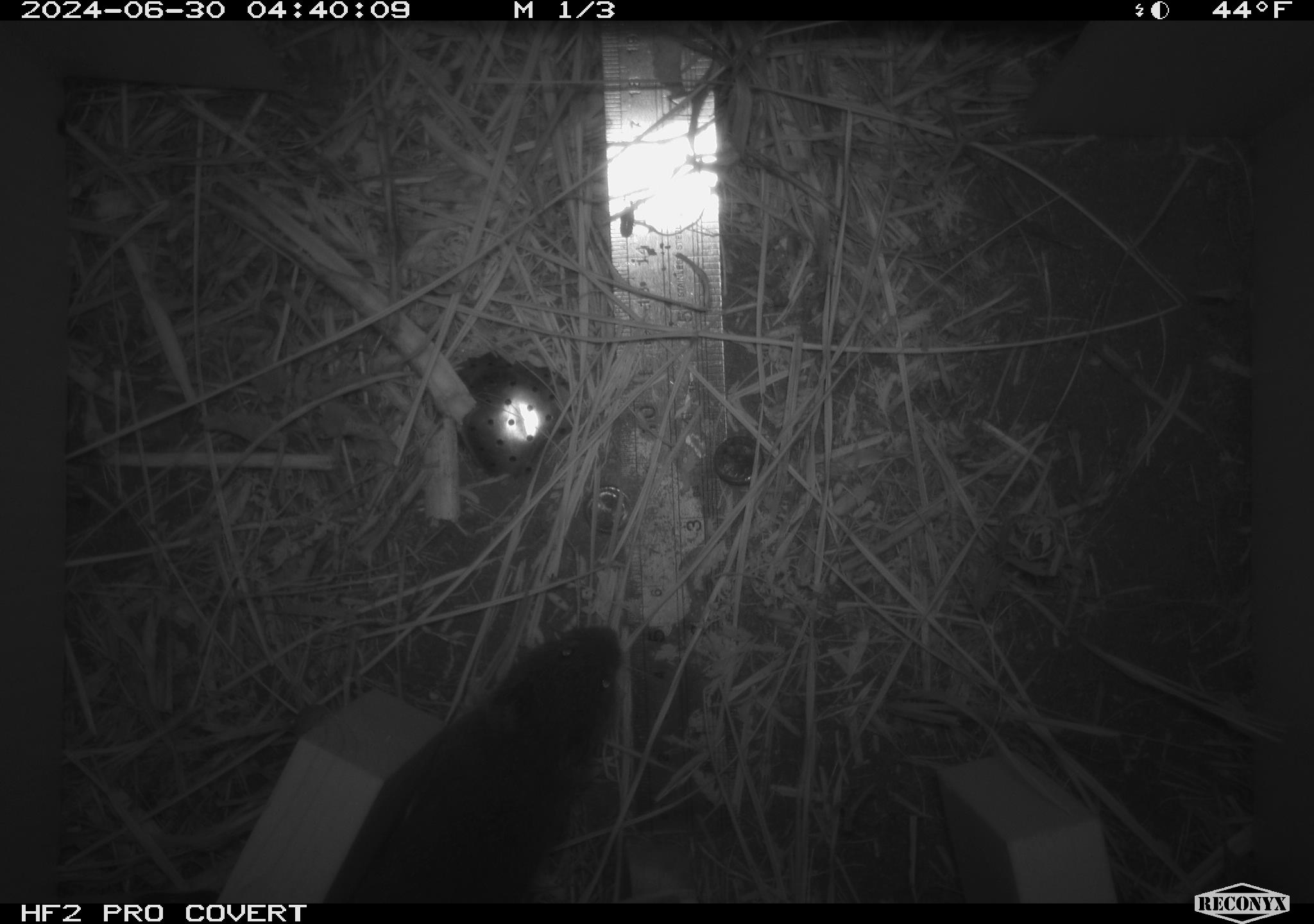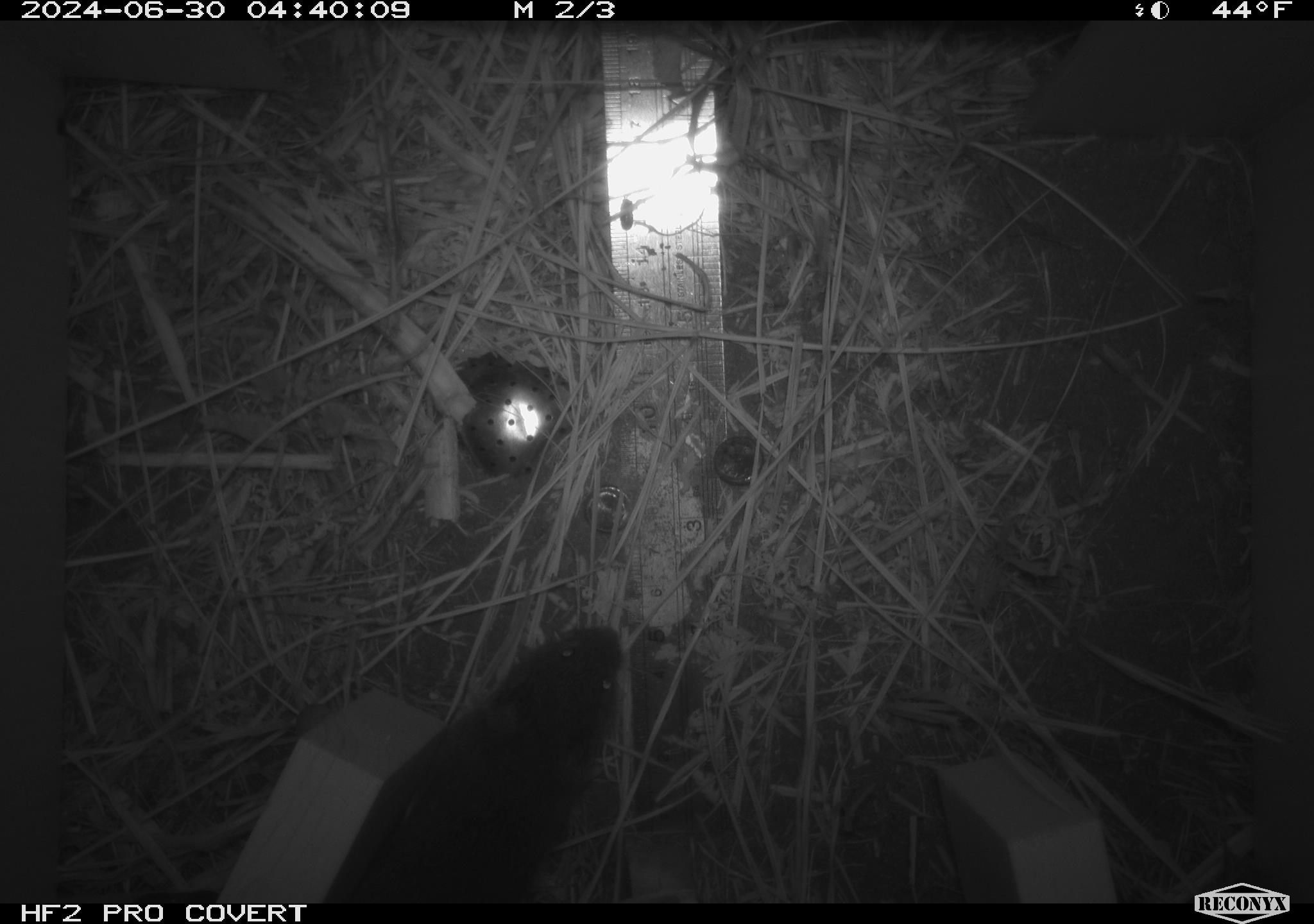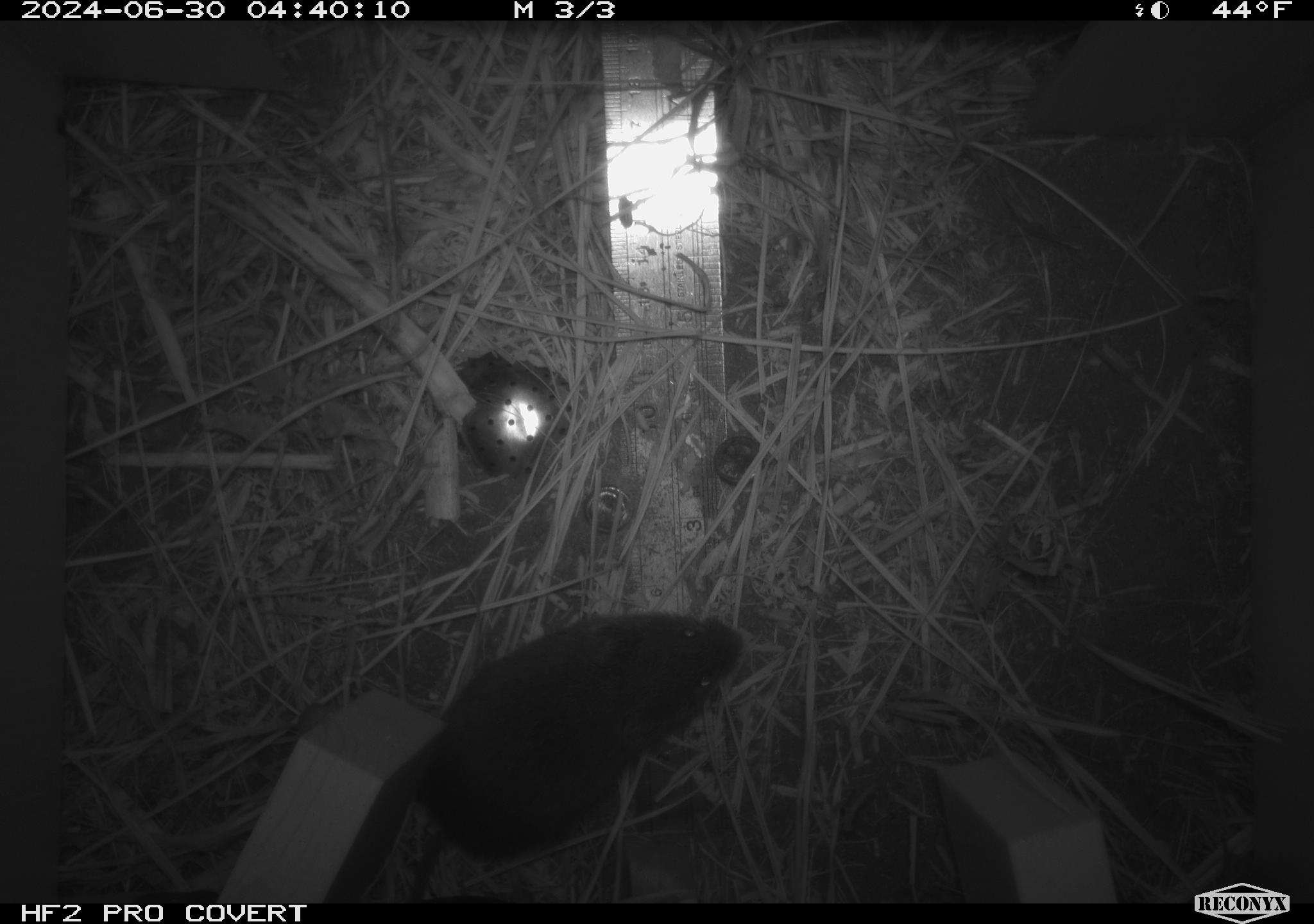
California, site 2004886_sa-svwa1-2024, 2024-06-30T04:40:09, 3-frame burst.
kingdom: Animalia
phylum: Chordata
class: Mammalia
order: Rodentia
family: Cricetidae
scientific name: Arvicolinae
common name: voles, lemmings, and muskrats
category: arvicolinae subfamily